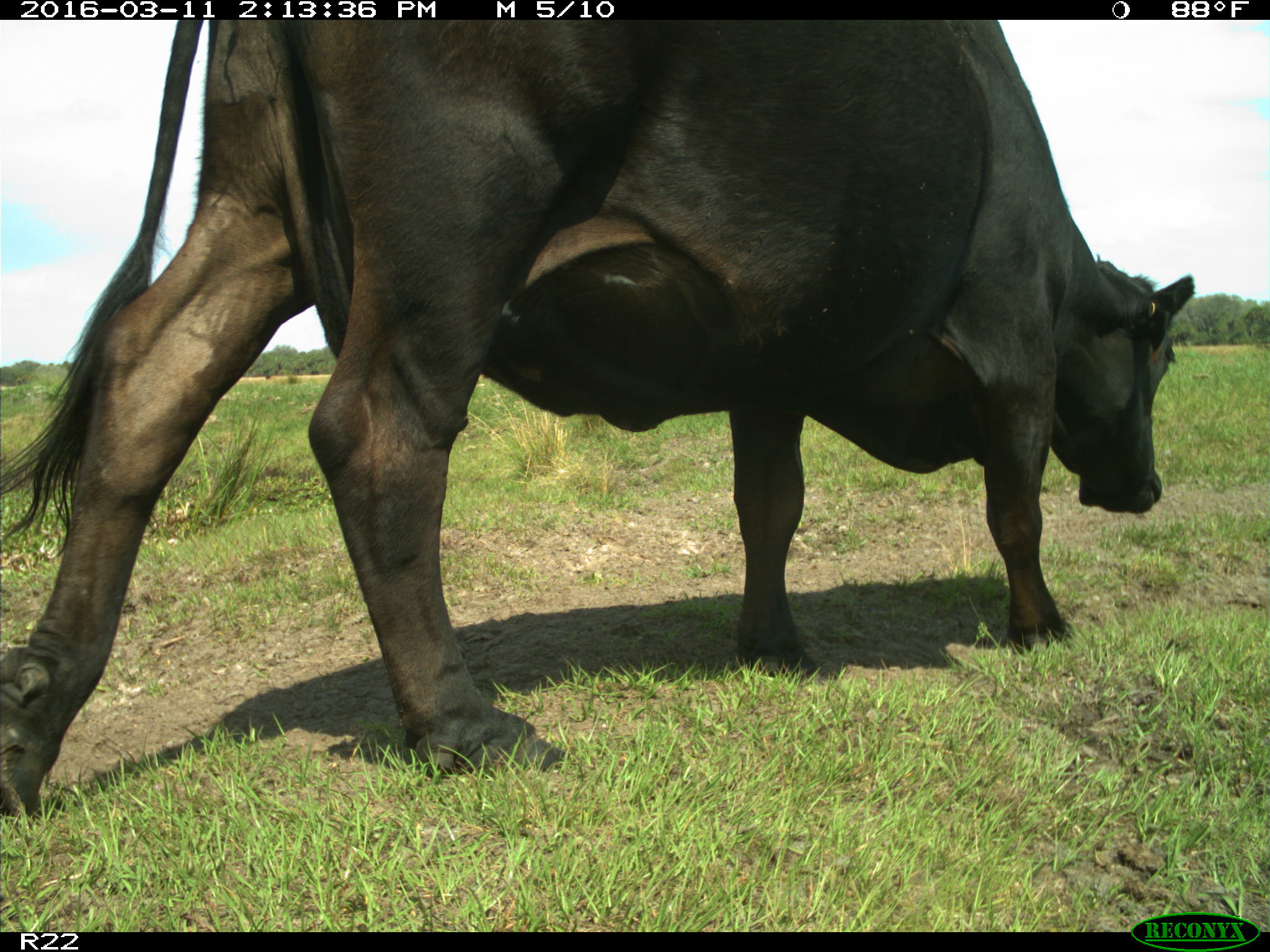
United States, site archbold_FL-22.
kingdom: Animalia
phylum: Chordata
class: Mammalia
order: Artiodactyla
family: Bovidae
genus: Bos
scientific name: Bos taurus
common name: domestic cow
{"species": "Bos taurus (domestic cow)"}